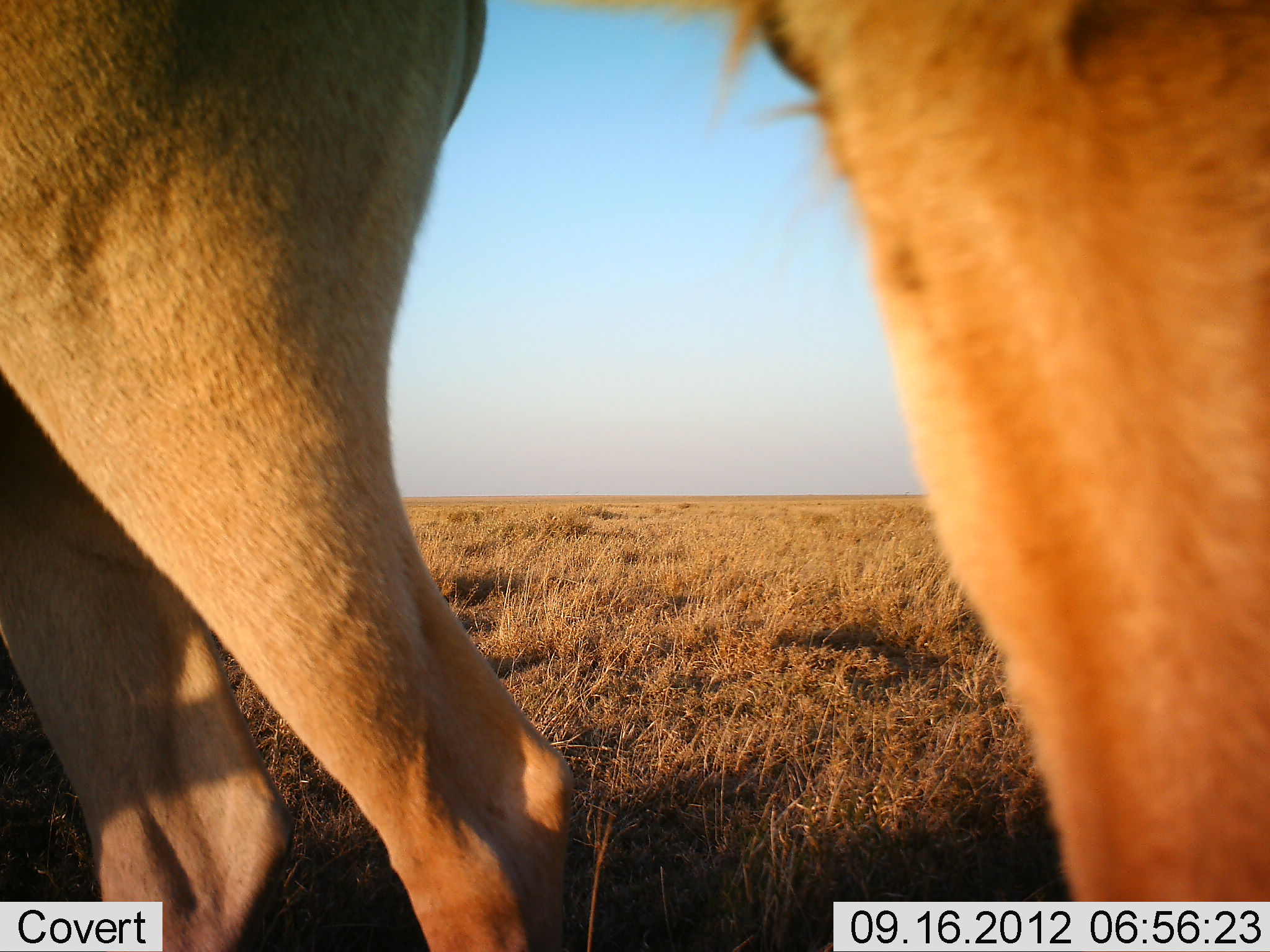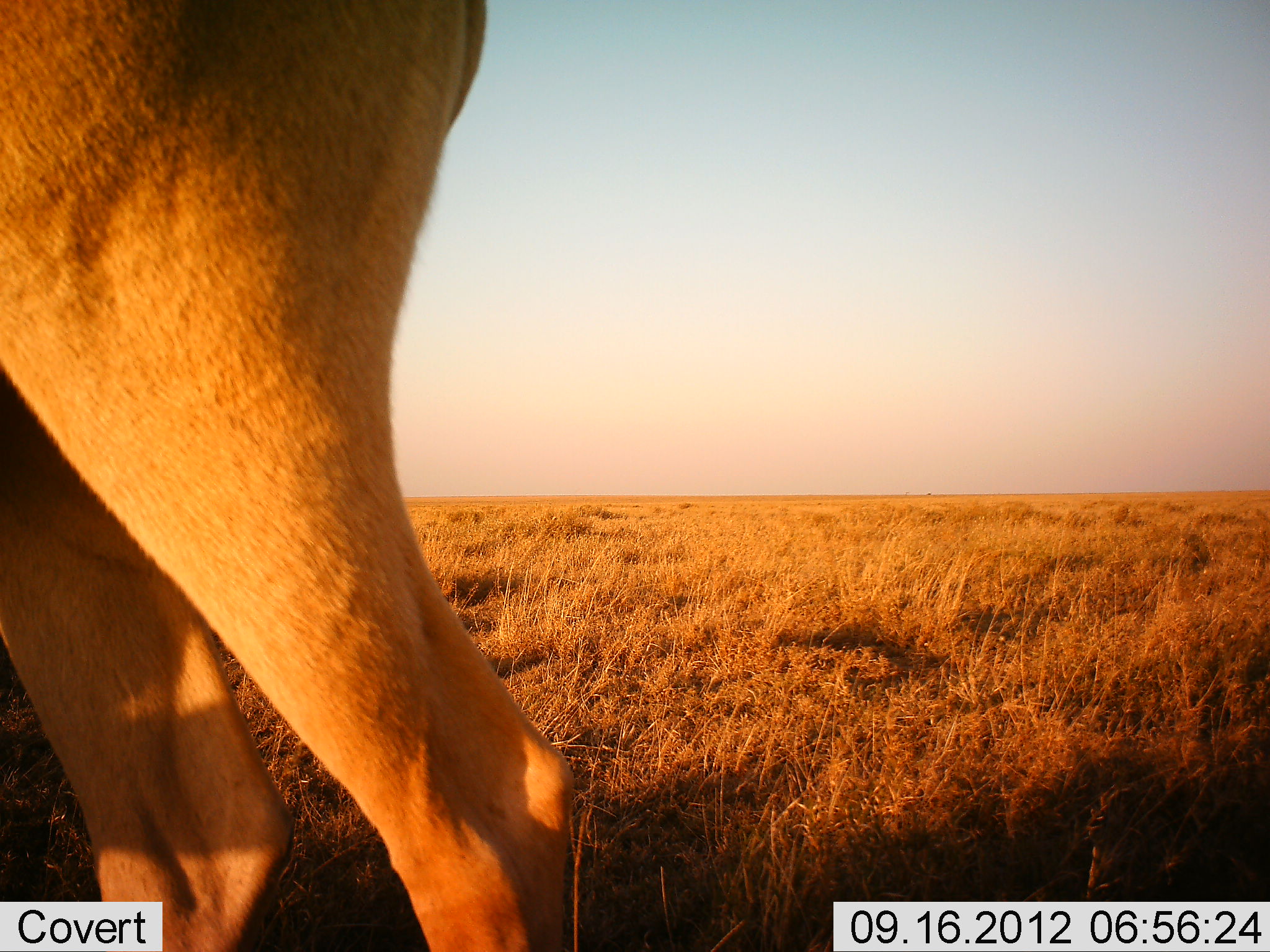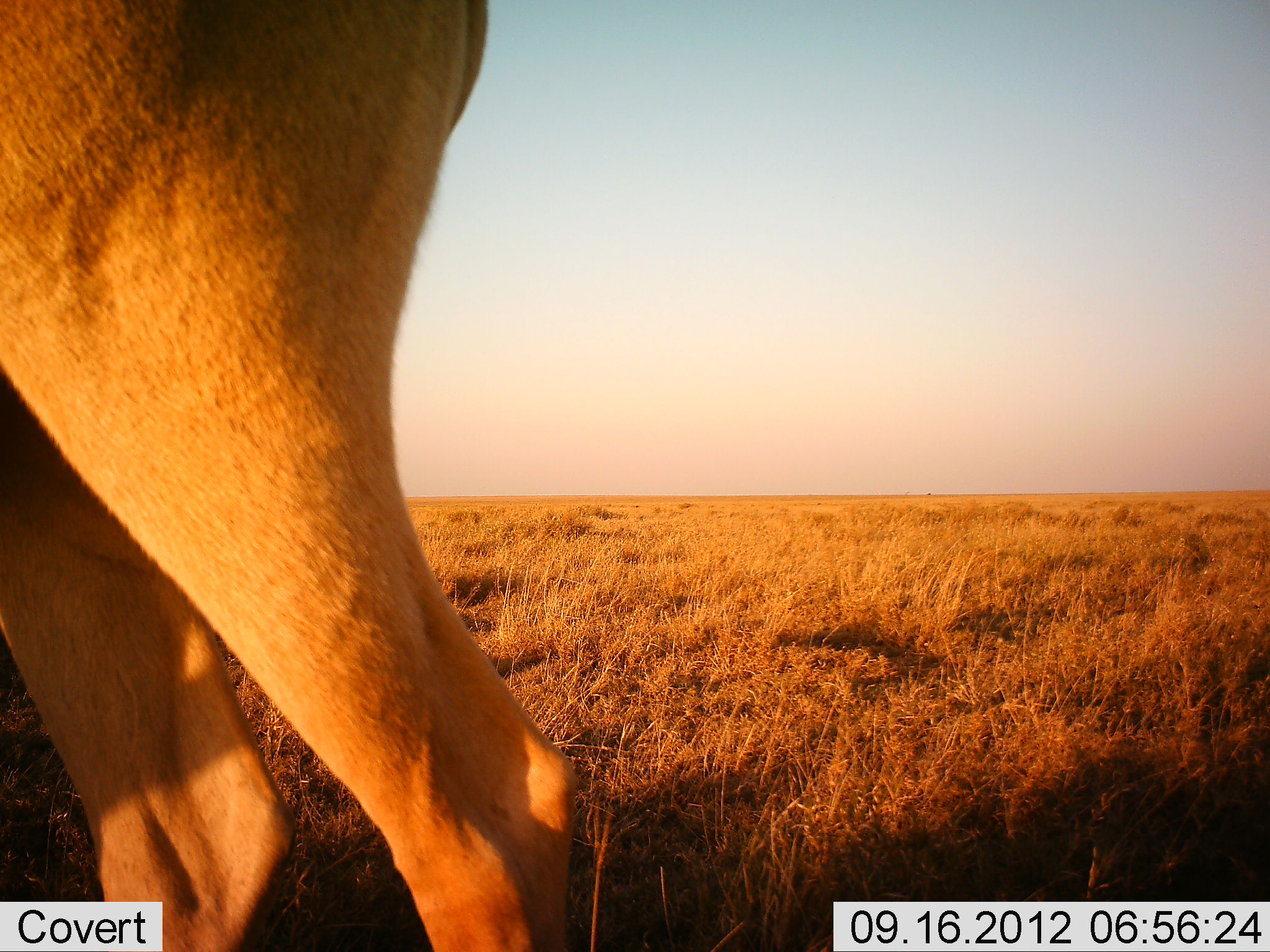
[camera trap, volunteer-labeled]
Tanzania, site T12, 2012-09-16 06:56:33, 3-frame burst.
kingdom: Animalia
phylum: Chordata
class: Mammalia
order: Artiodactyla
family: Bovidae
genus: Alcelaphus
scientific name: Alcelaphus buselaphus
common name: hartebeest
Hartebeest (Alcelaphus buselaphus), count 2. Behavior (volunteer vote fractions): standing 100%, resting 0%, moving 10%, interacting 0%. Young present (vote fraction): 0%. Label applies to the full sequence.